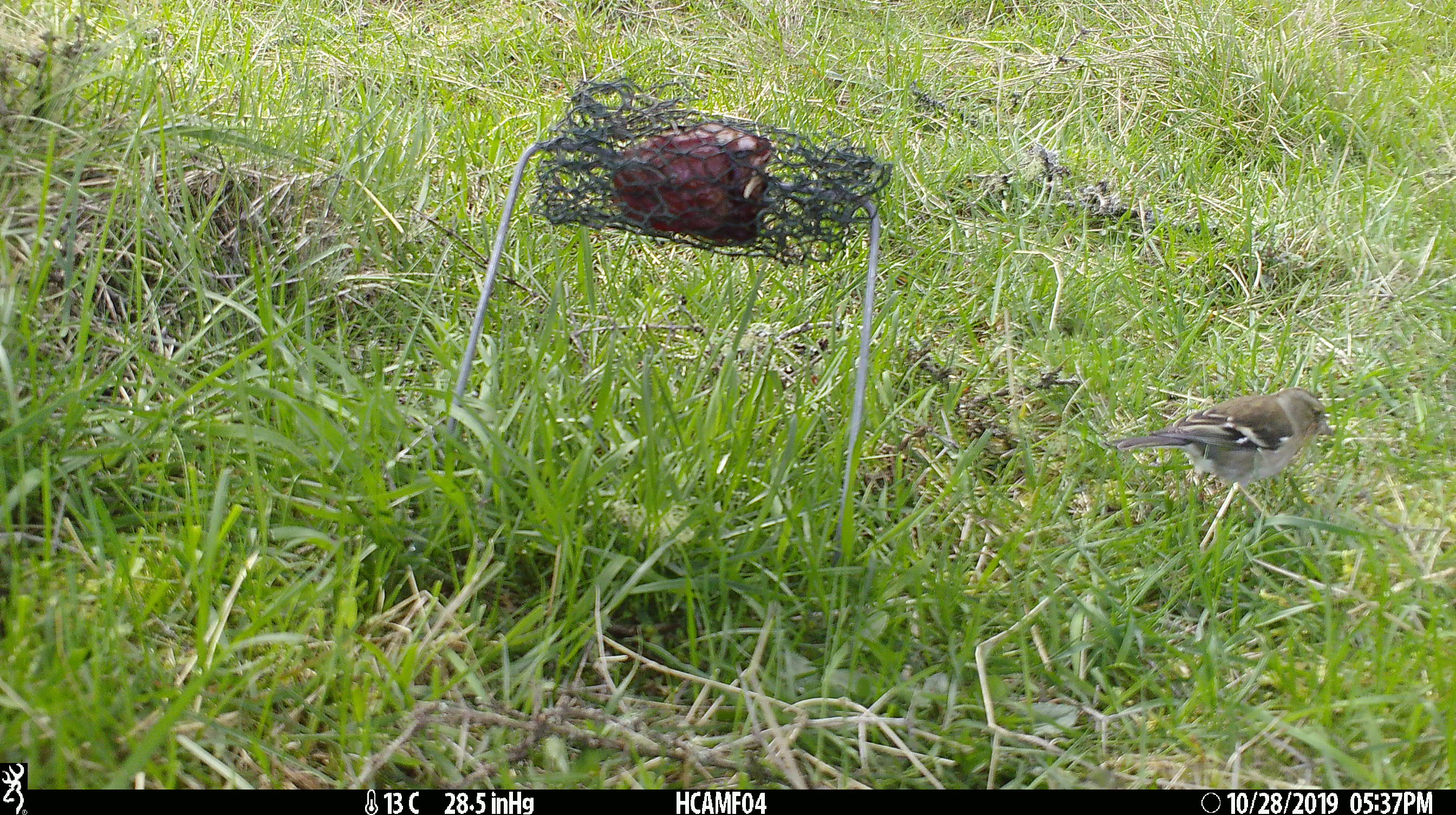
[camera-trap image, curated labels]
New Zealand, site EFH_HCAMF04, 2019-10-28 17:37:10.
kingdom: Animalia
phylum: Chordata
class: Aves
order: Passeriformes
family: Fringillidae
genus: Fringilla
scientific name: Fringilla coelebs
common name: common chaffinch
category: chaffinch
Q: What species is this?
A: Chaffinch (common chaffinch) (Fringilla coelebs).